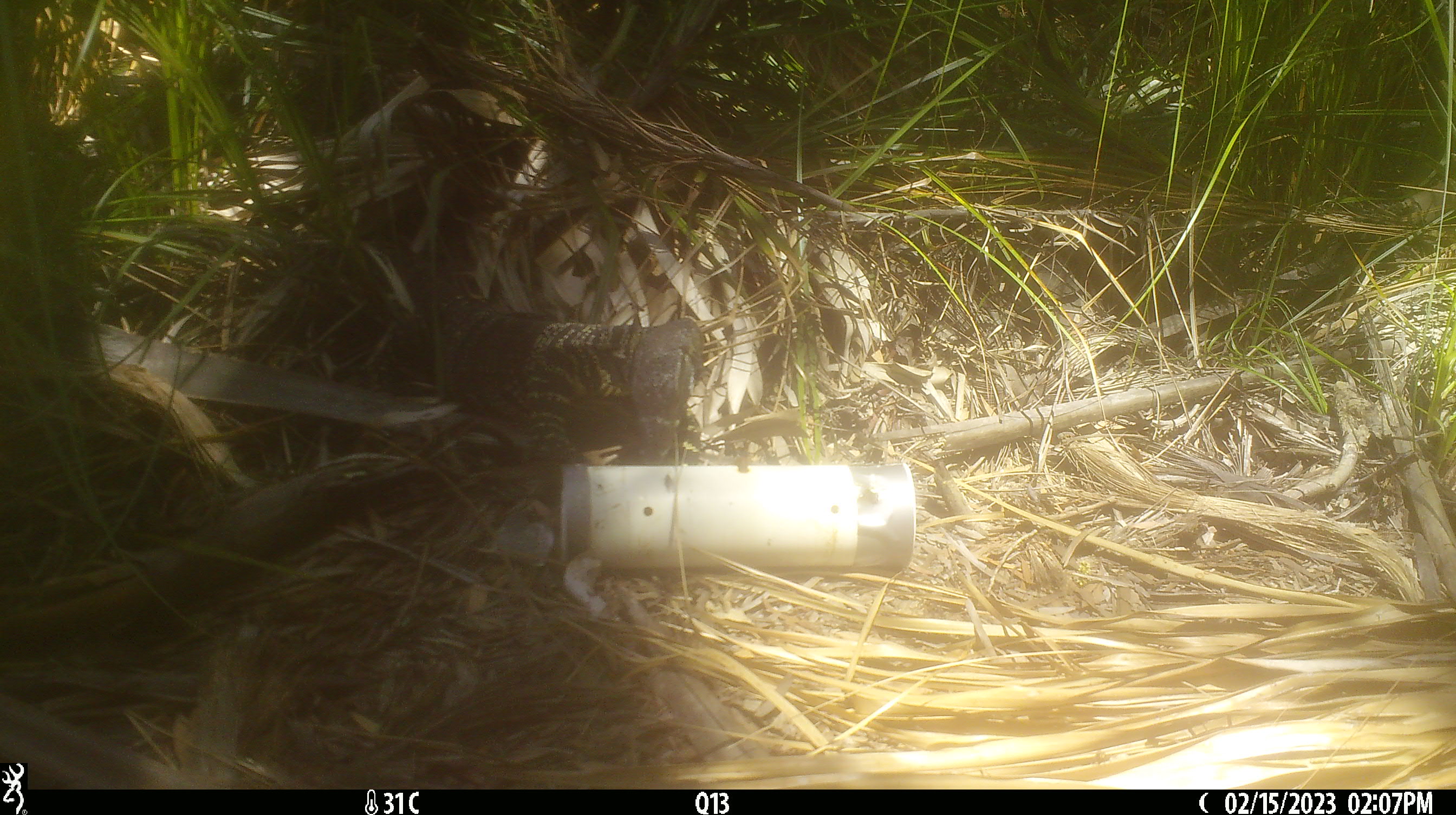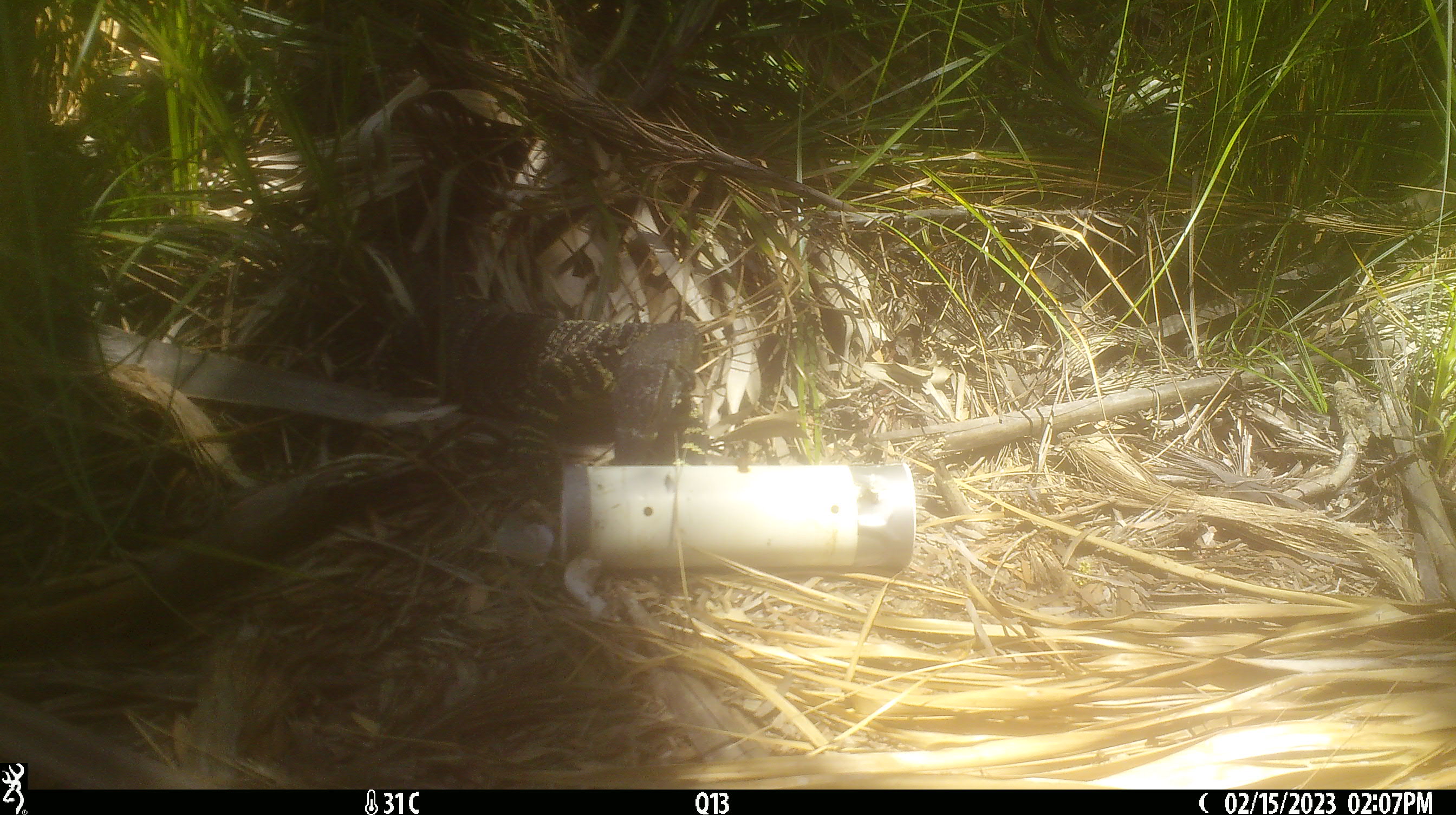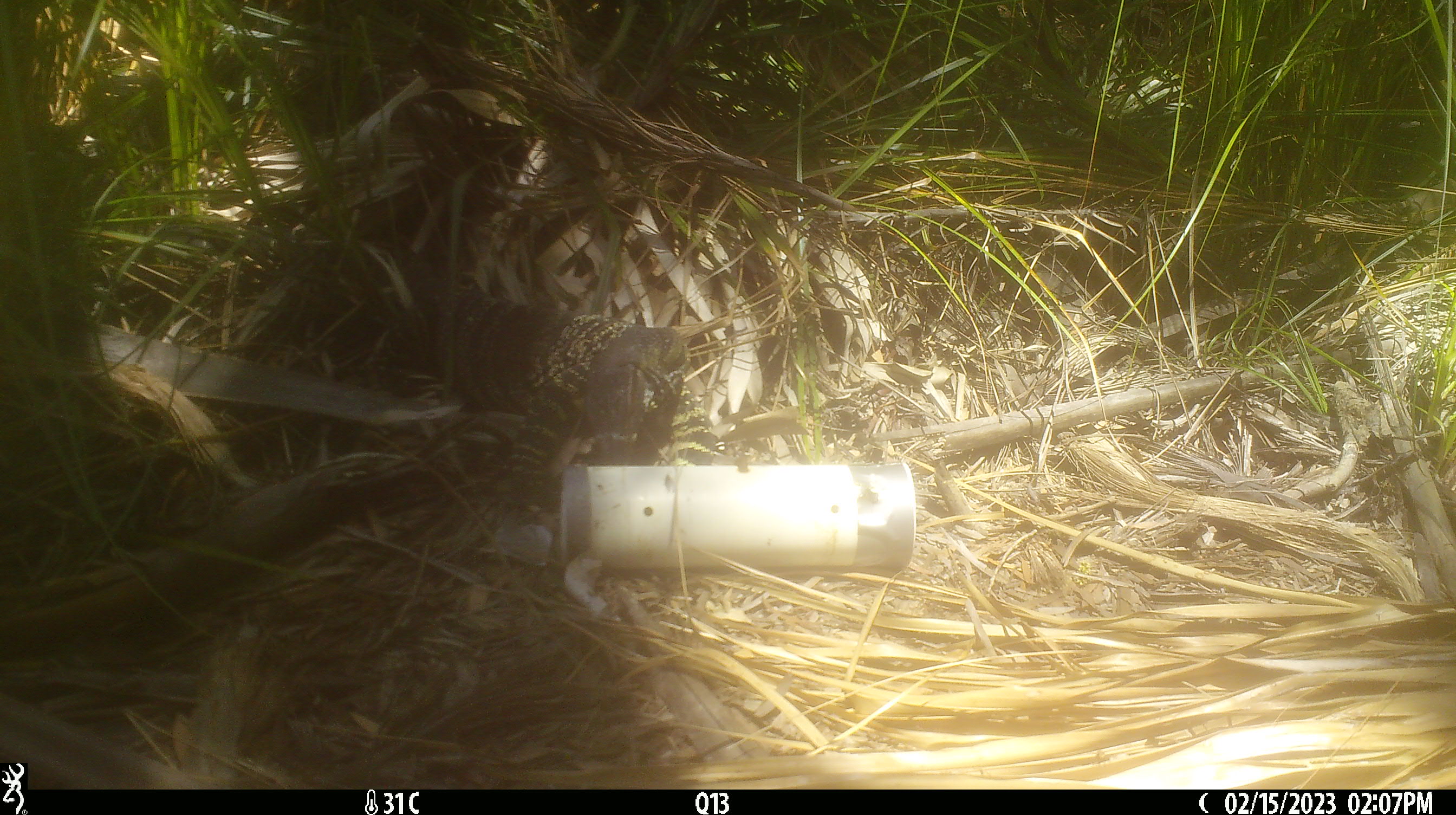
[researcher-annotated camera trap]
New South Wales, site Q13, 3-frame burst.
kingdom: Animalia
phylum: Chordata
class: Reptilia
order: Squamata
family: Varanidae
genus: Varanus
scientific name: Varanus varius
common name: lace monitor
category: goanna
Goanna (lace monitor) (Varanus varius).